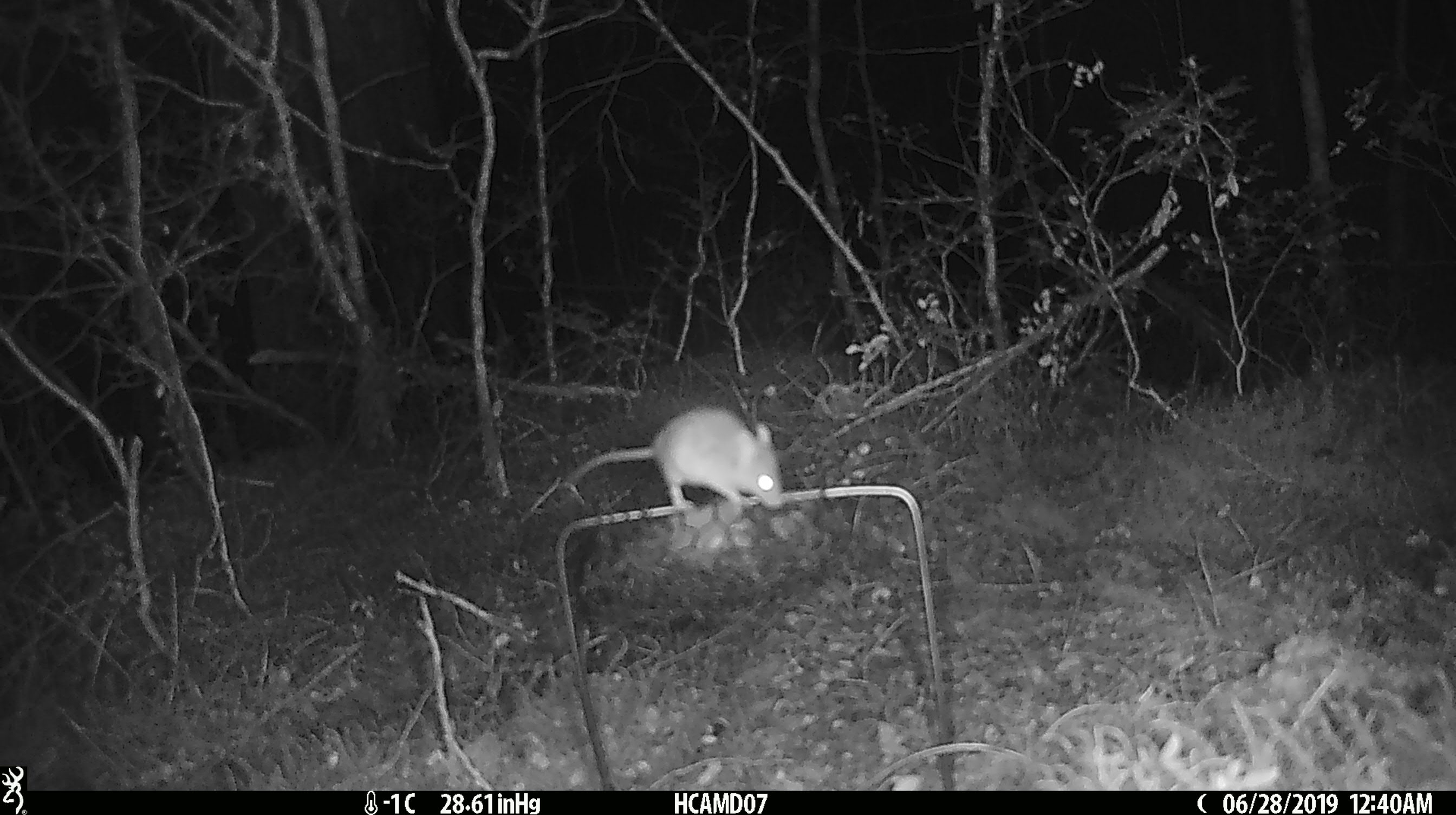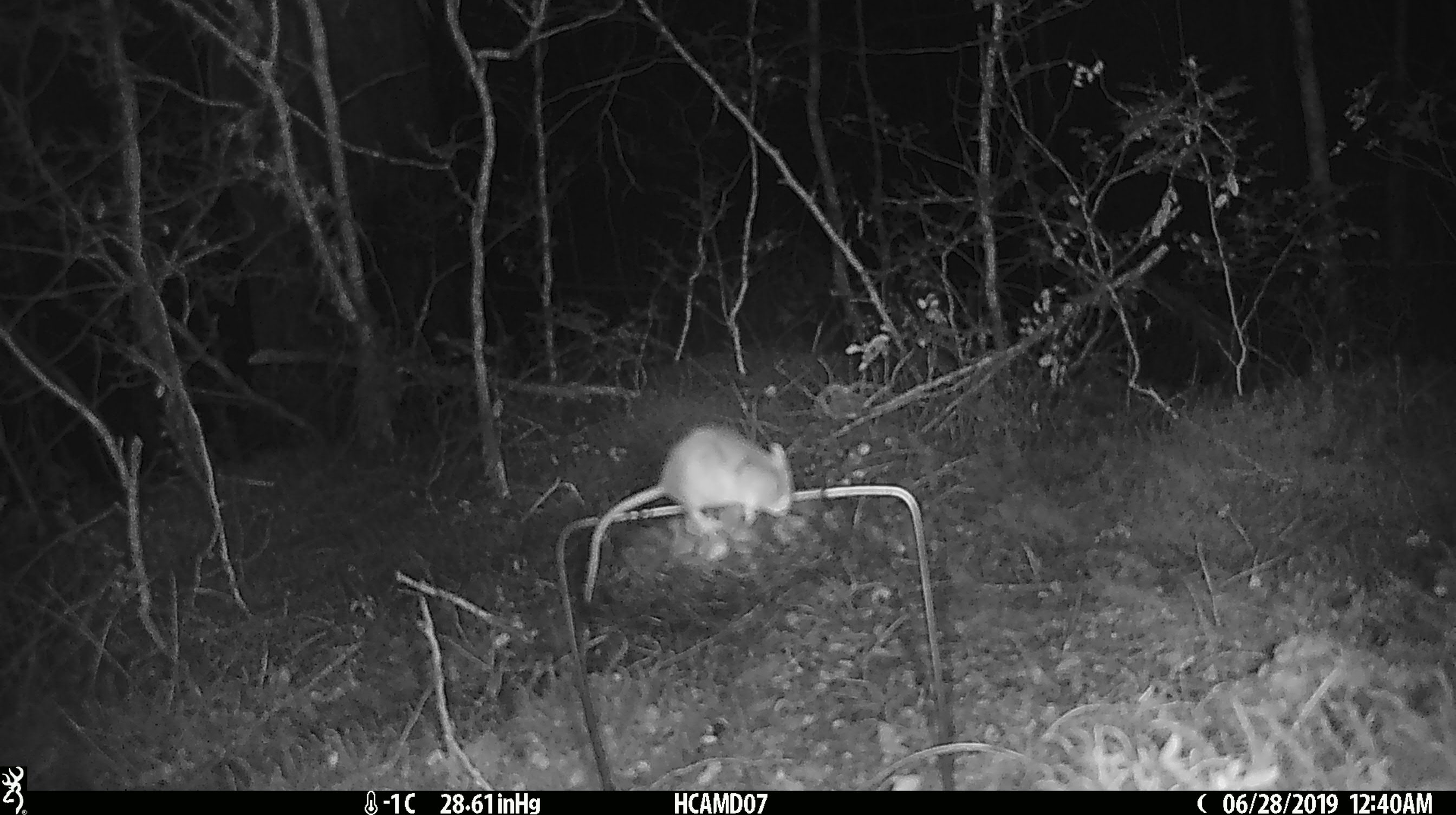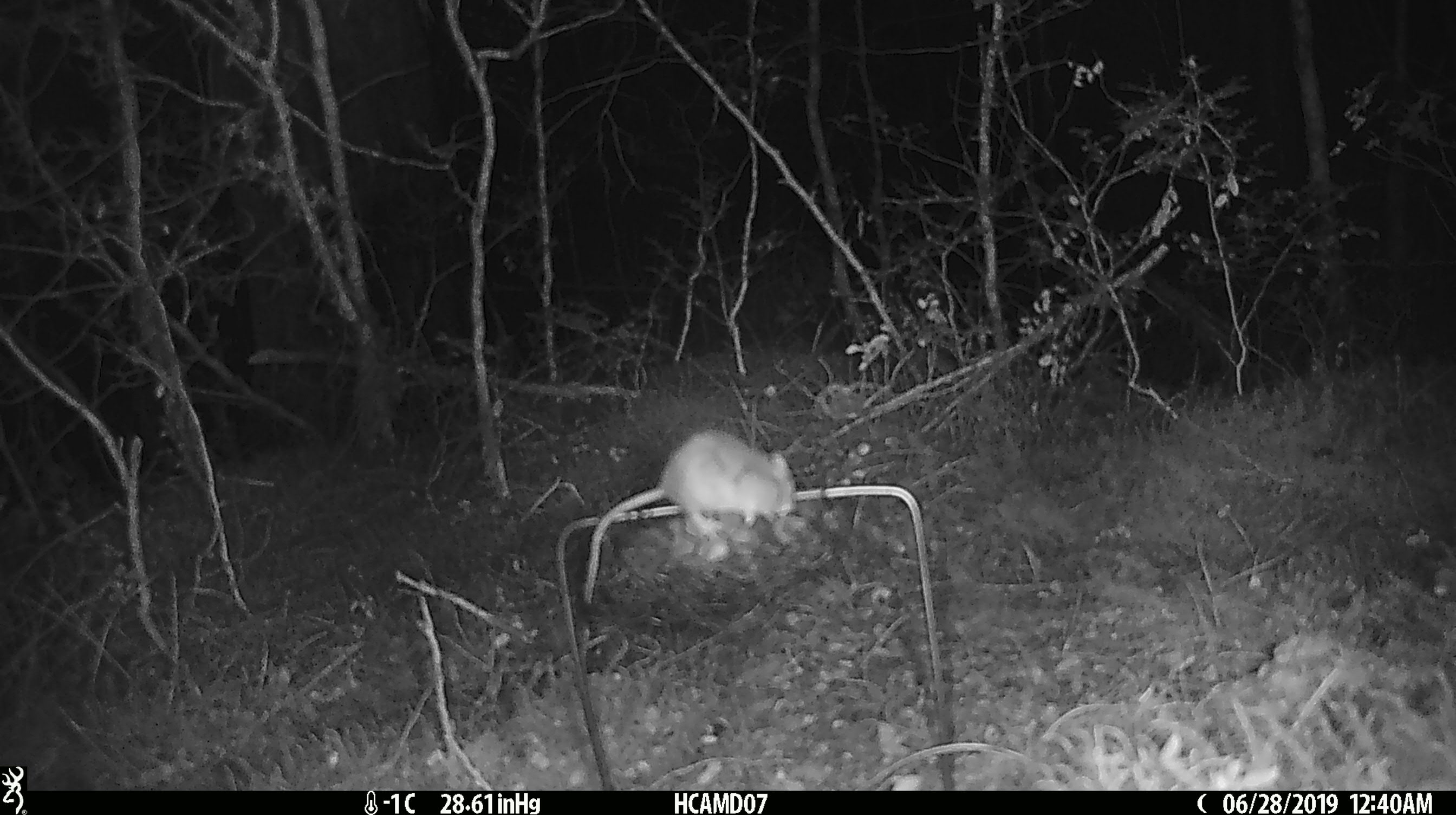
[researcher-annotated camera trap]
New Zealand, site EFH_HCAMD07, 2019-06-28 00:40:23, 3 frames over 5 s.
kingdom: Animalia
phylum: Chordata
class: Mammalia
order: Rodentia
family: Muridae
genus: Mus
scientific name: Mus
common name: mouse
Mouse (Mus).